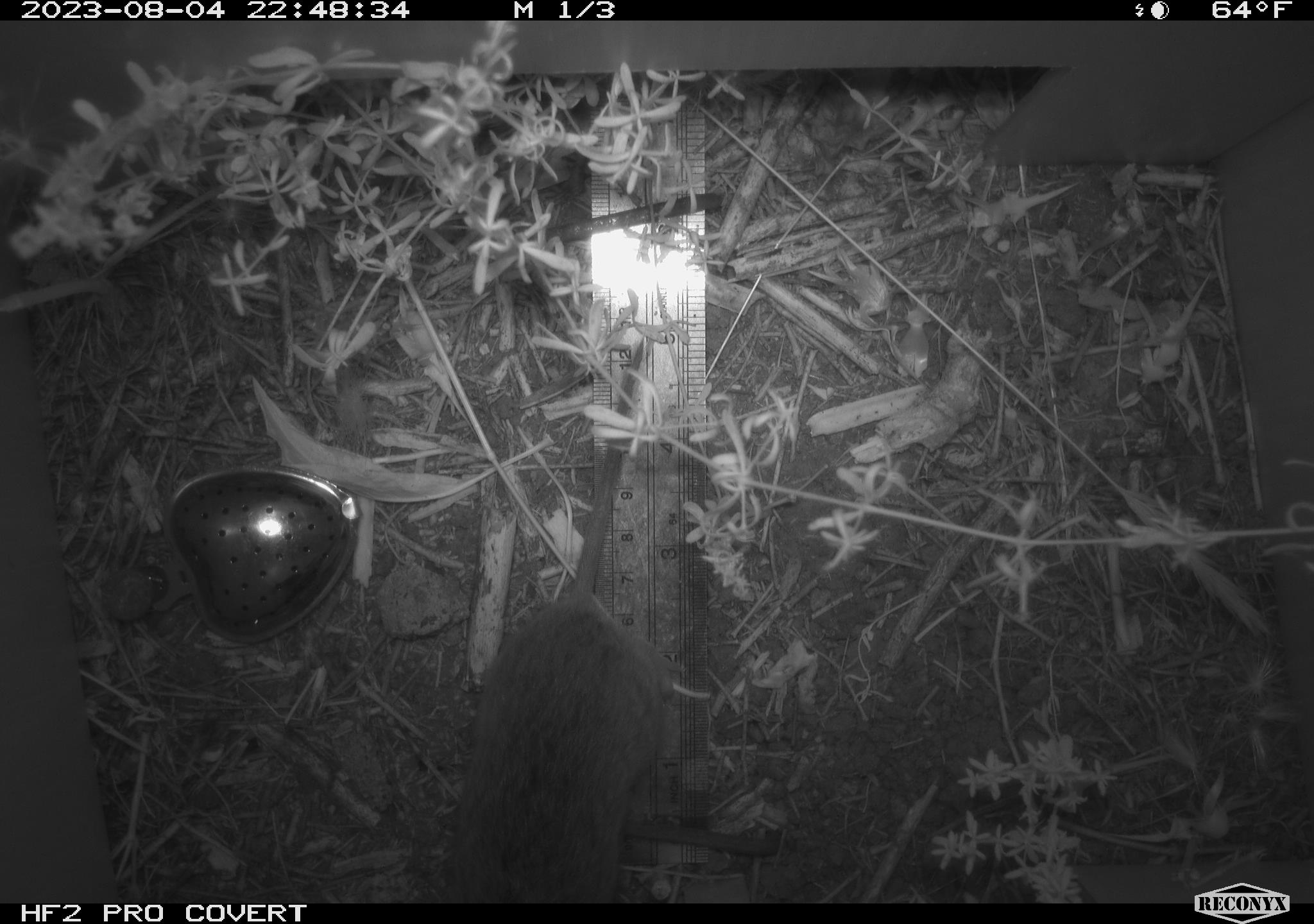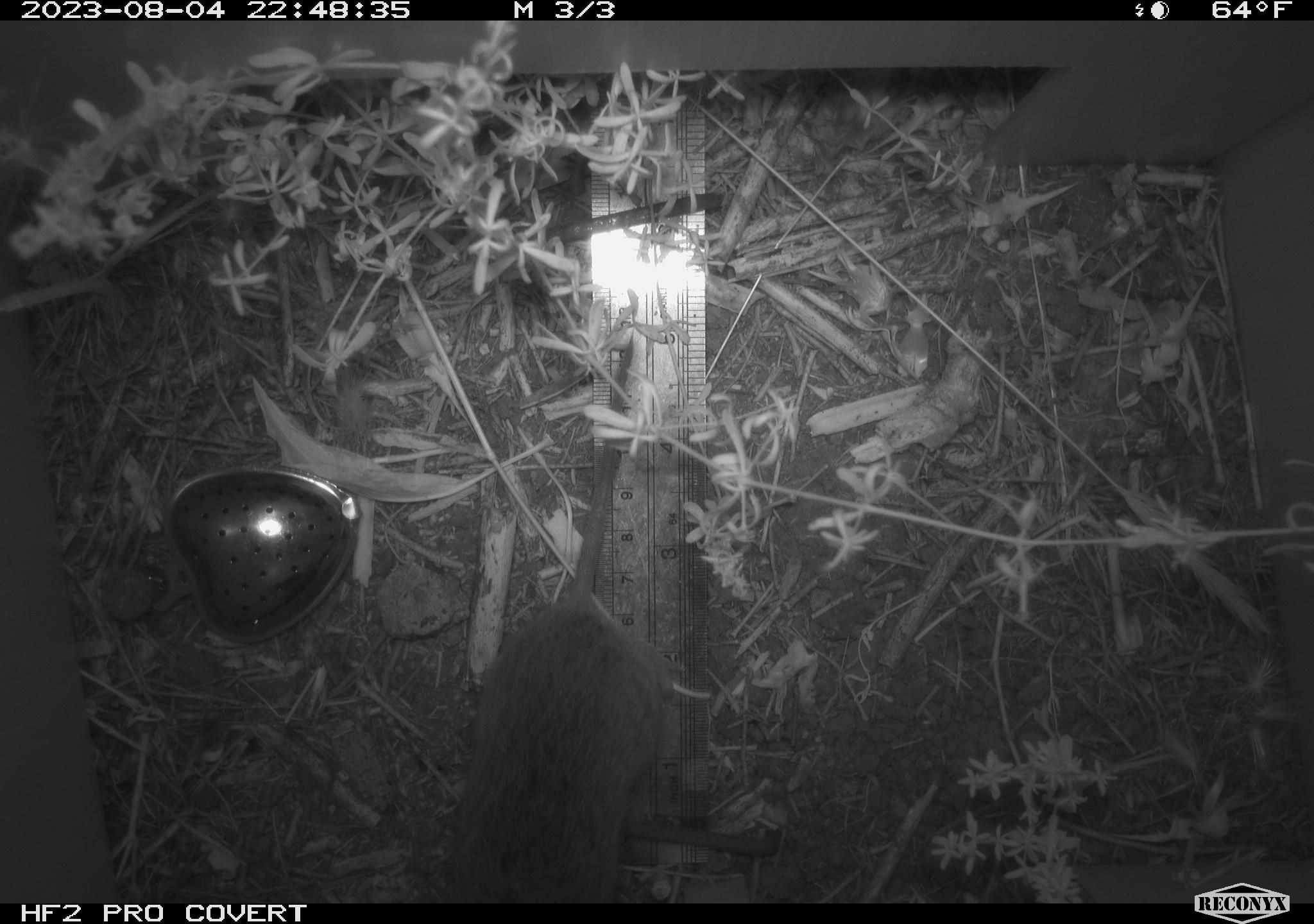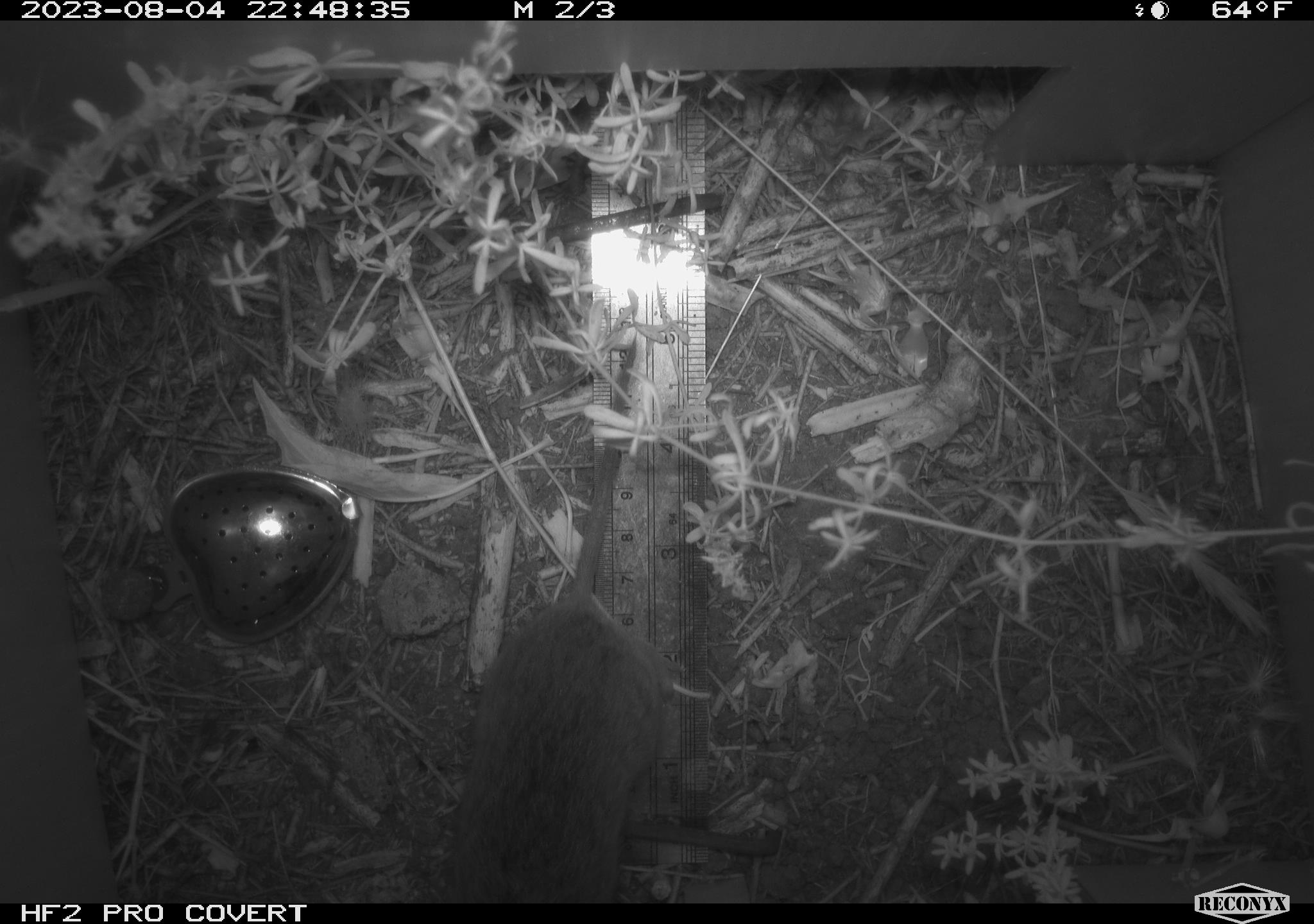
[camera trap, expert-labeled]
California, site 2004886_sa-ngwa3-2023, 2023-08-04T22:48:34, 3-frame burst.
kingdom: Animalia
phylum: Chordata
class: Mammalia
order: Rodentia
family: Cricetidae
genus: Microtus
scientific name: Microtus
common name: meadow vole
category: microtus species